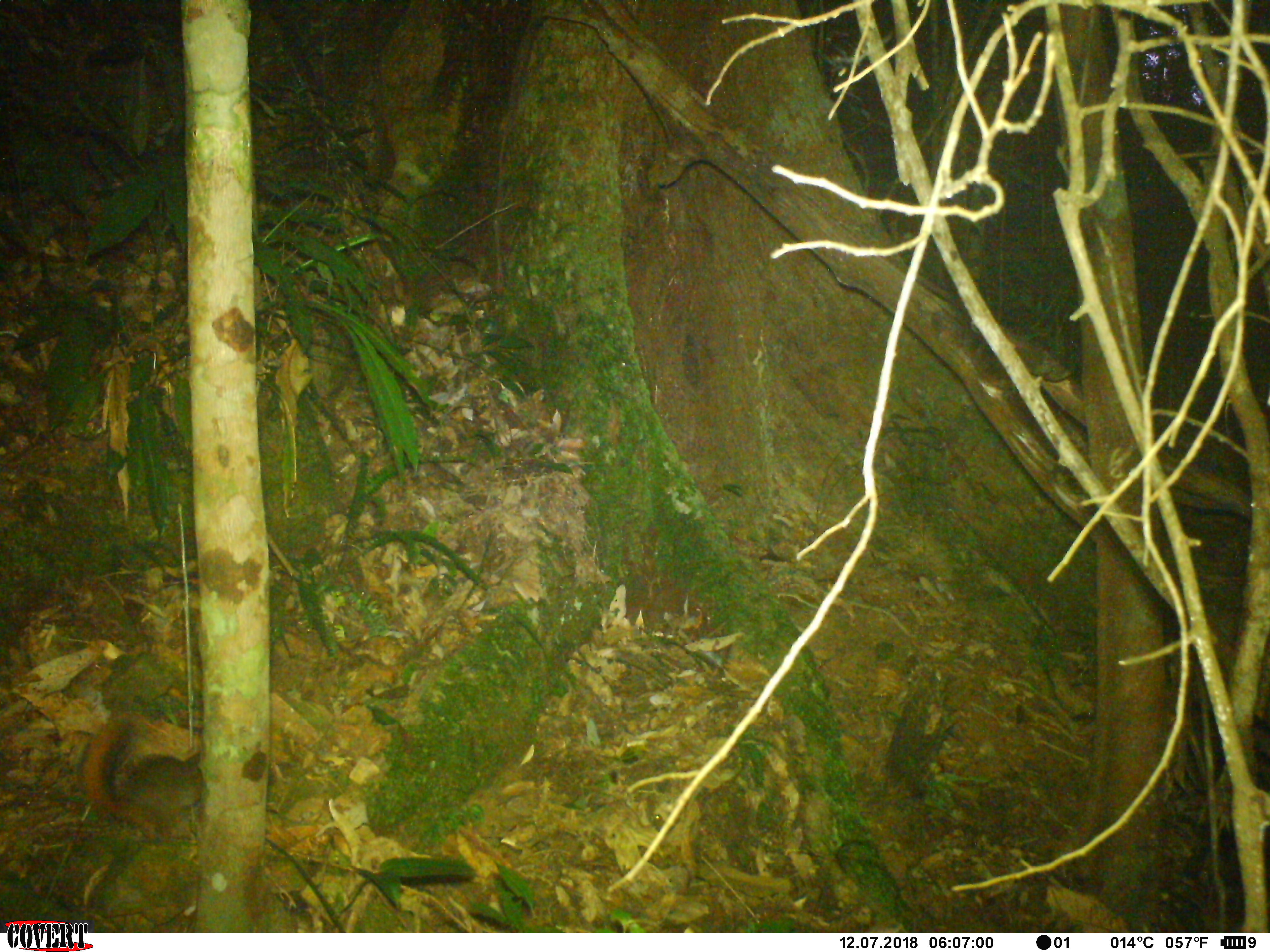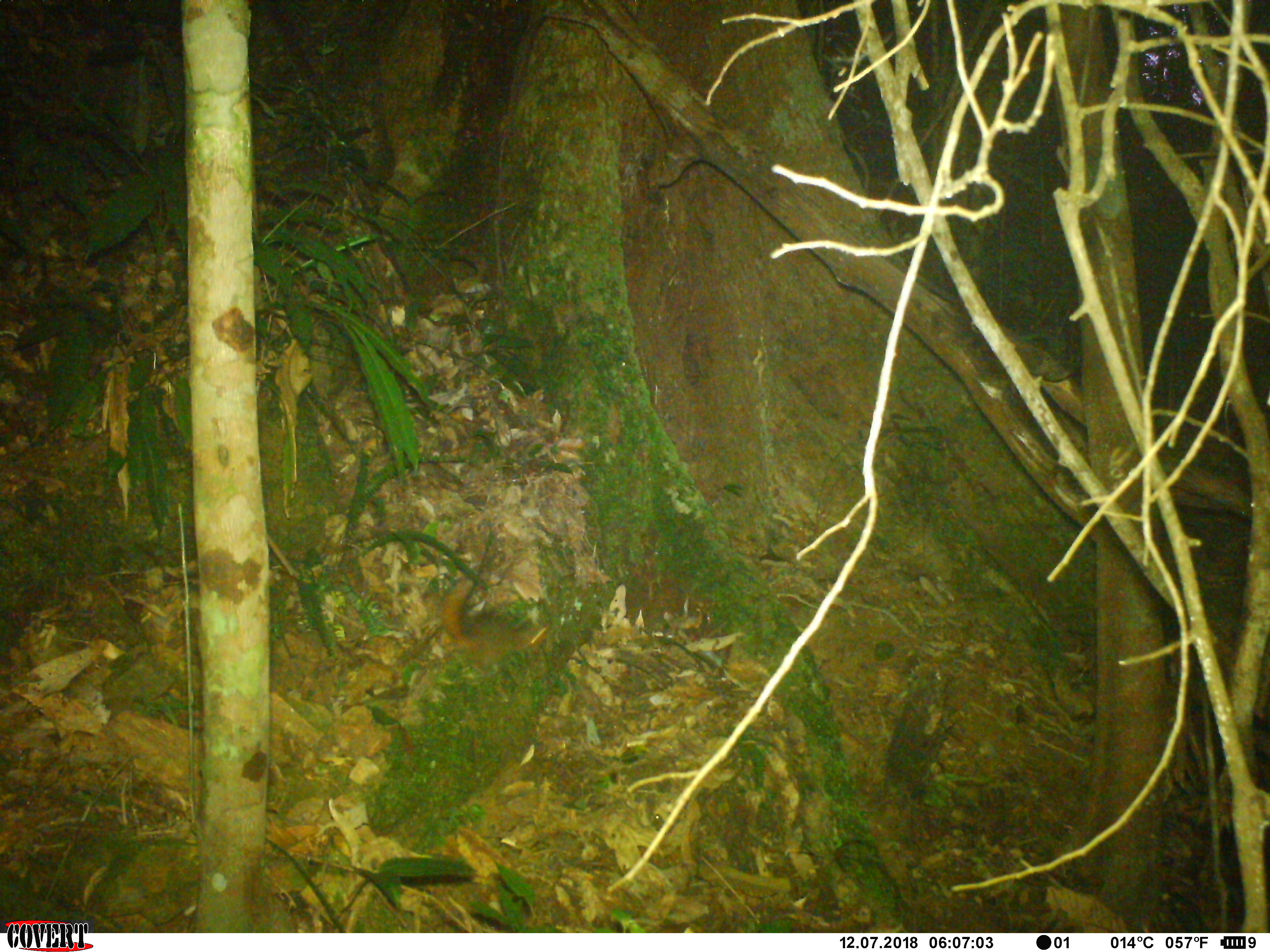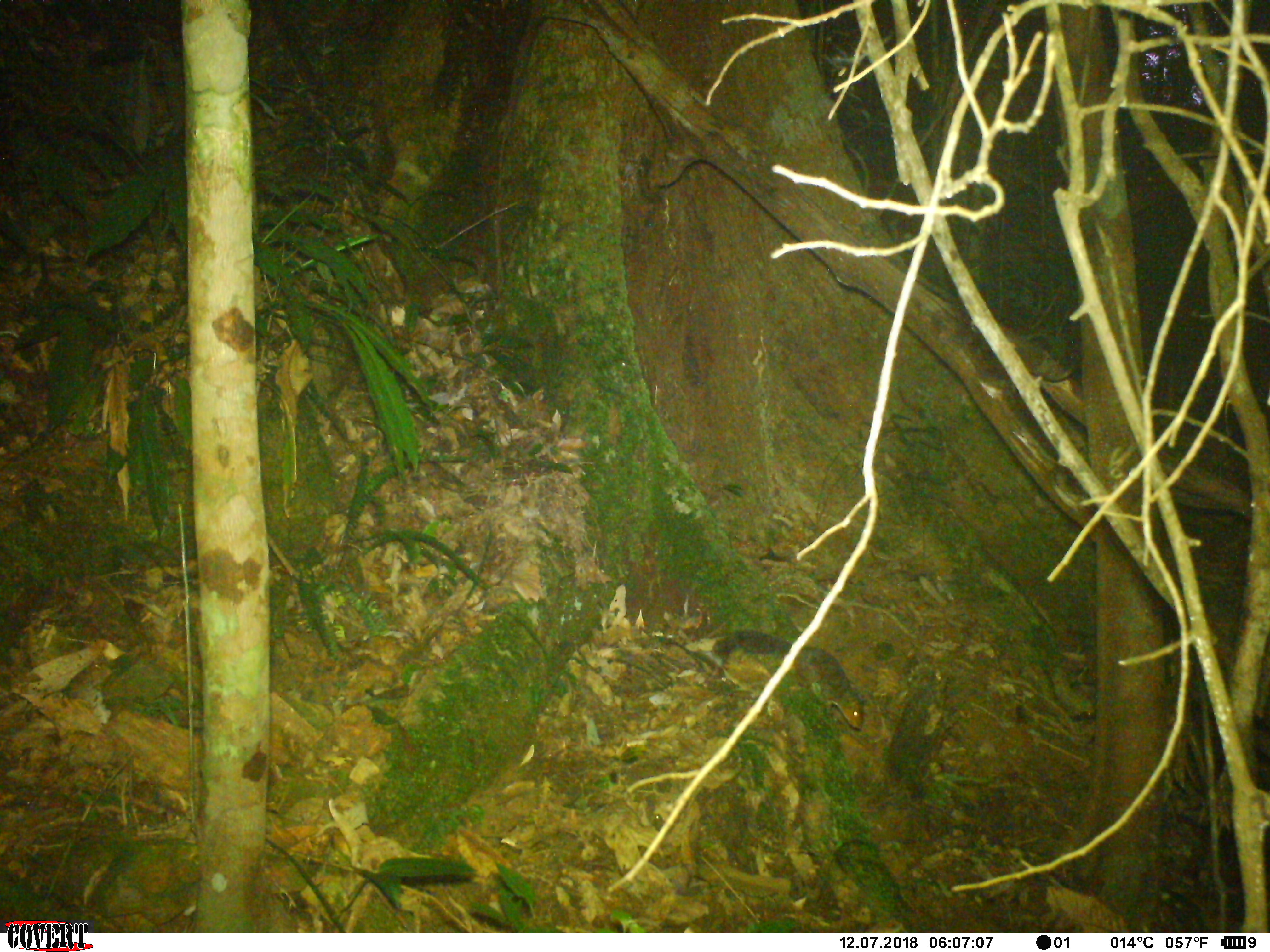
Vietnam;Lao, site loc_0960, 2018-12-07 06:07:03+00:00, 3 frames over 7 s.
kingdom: Animalia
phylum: Chordata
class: Mammalia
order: Rodentia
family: Sciuridae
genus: Dremomys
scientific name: Dremomys rufigenis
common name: red-cheeked squirrel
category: red cheeked squirrel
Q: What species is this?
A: Red cheeked squirrel (red-cheeked squirrel) (Dremomys rufigenis).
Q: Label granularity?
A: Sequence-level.